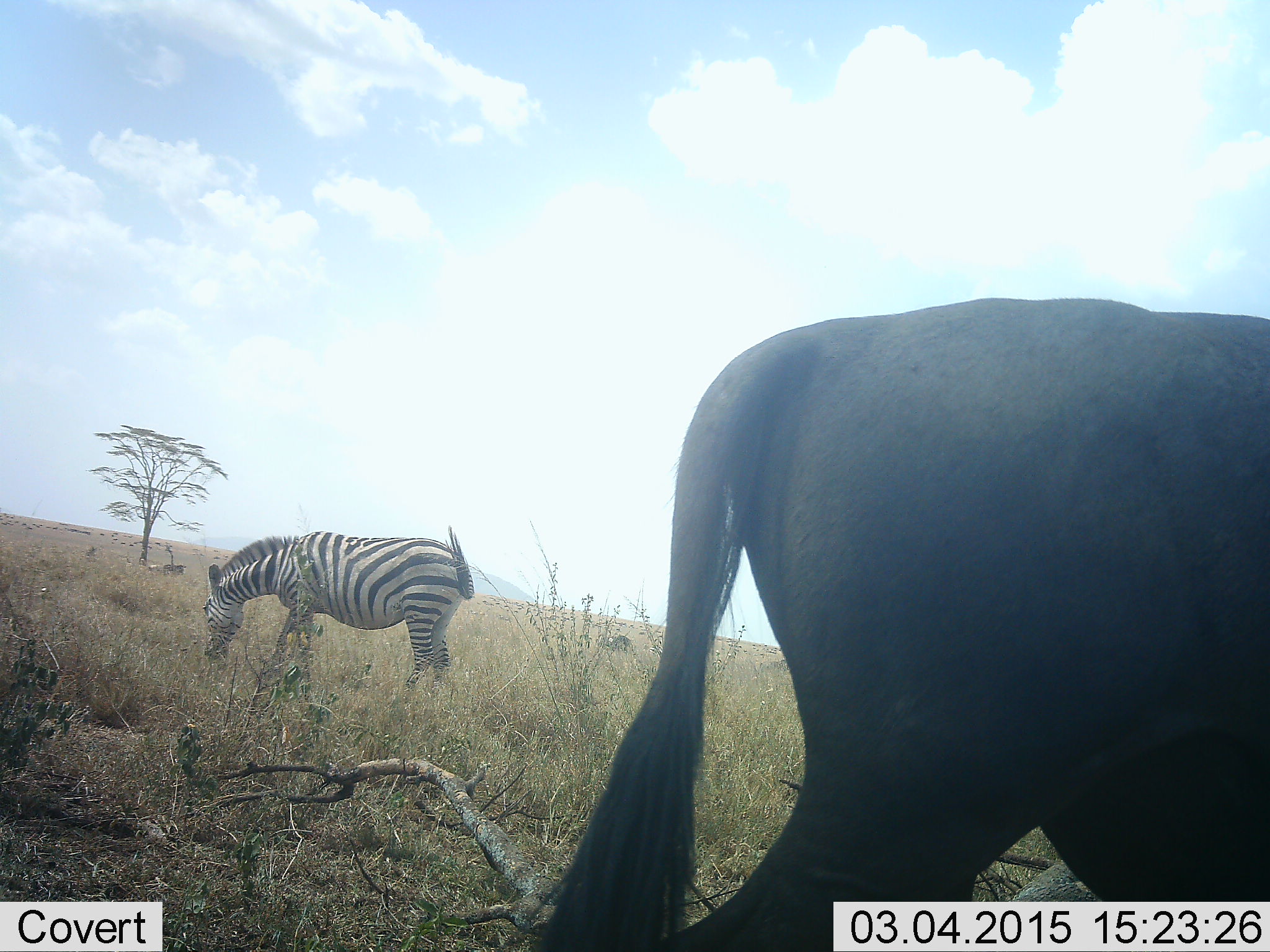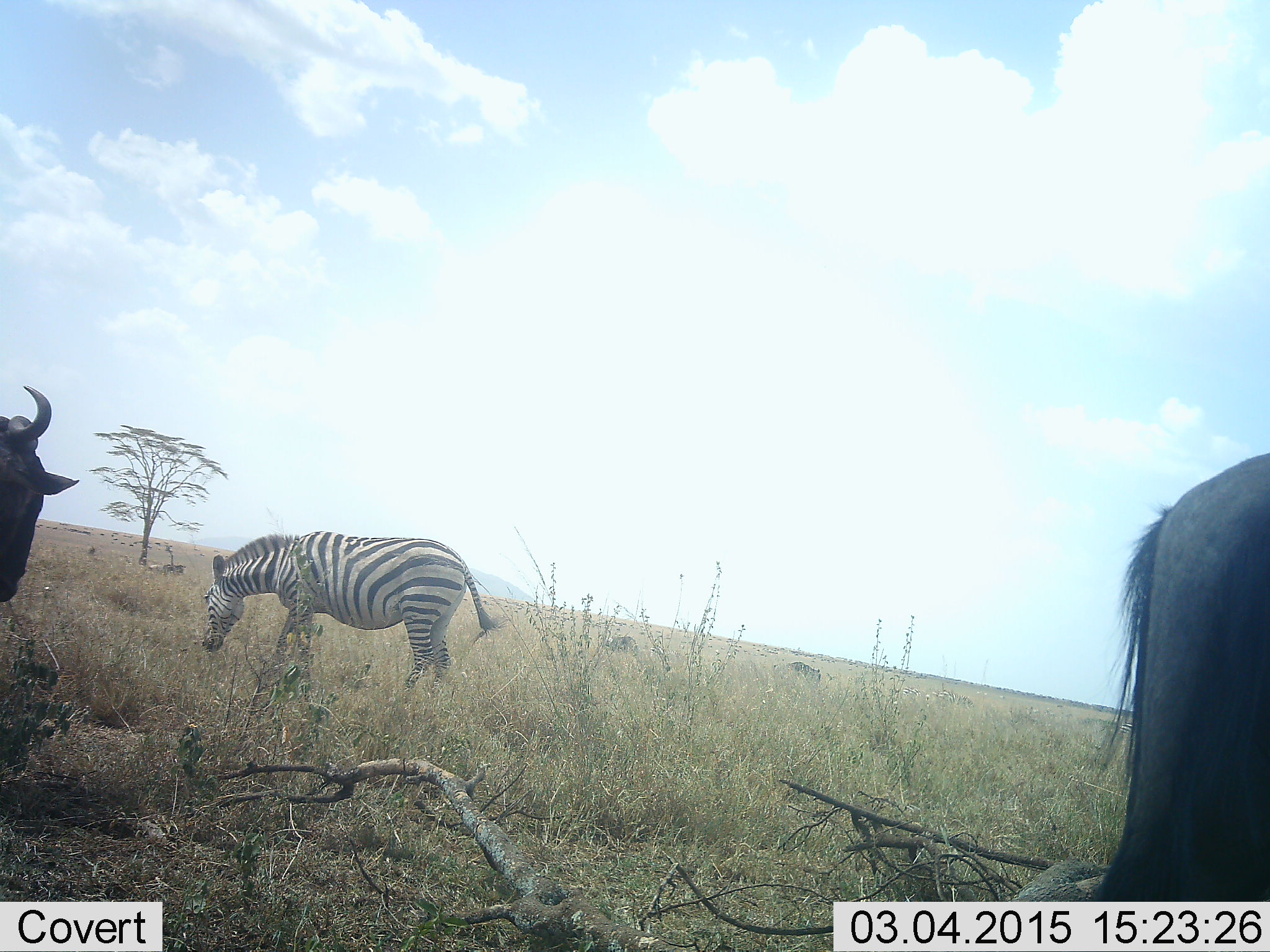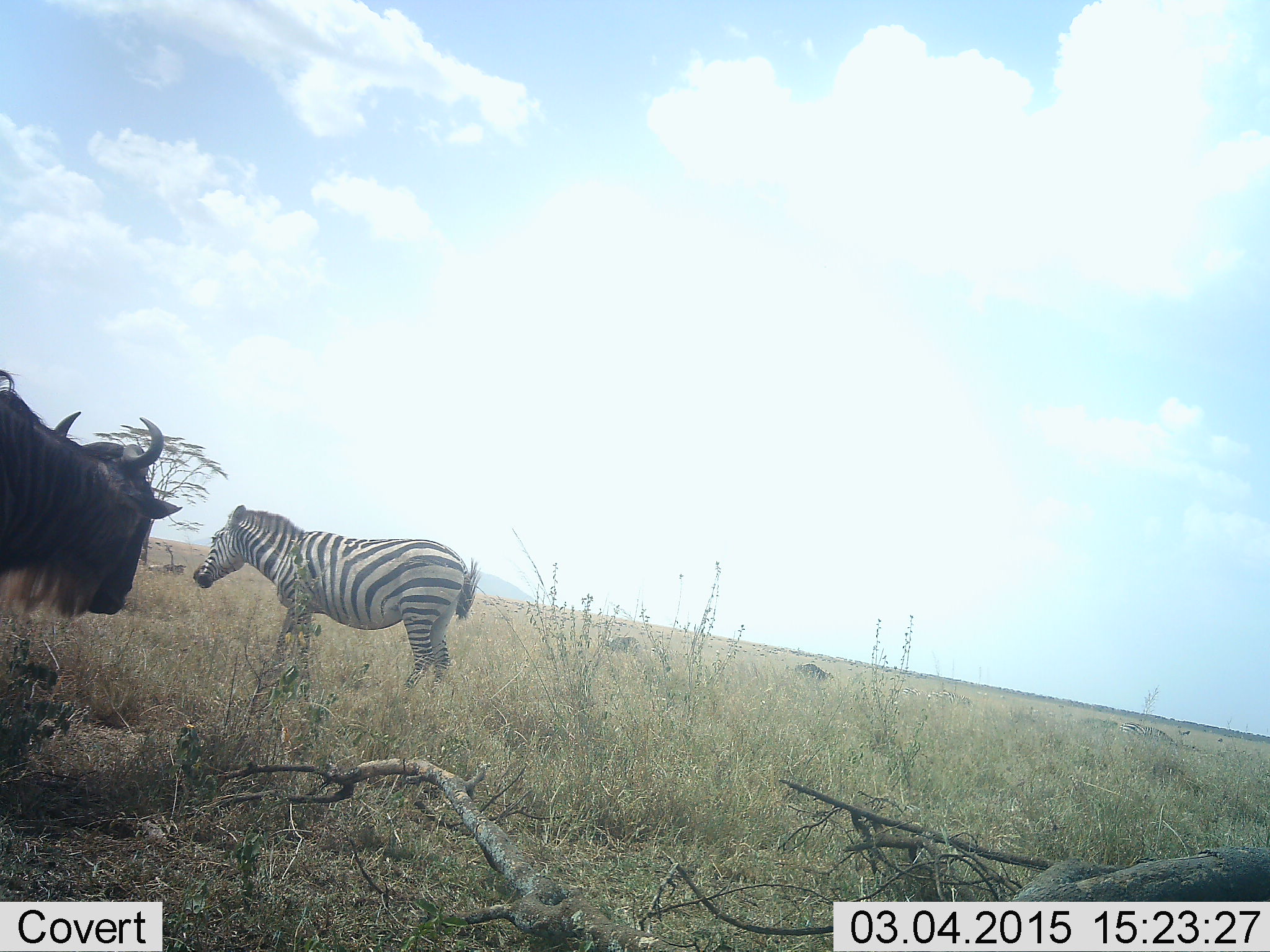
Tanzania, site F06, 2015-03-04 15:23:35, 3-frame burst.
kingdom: Animalia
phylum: Chordata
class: Mammalia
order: Artiodactyla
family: Bovidae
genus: Connochaetes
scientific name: Connochaetes taurinus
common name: blue wildebeest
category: wildebeest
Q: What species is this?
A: Wildebeest (blue wildebeest) (Connochaetes taurinus).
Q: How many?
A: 2.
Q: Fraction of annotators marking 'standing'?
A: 40%.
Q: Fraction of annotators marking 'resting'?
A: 0%.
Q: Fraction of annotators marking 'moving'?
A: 70%.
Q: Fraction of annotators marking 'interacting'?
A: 0%.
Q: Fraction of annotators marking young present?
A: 0%.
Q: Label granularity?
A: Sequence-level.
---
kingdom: Animalia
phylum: Chordata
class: Mammalia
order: Perissodactyla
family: Equidae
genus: Equus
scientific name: Equus quagga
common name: plains zebra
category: zebra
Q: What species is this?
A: Zebra (plains zebra) (Equus quagga).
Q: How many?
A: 1.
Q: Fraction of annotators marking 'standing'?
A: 8%.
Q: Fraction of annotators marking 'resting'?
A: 0%.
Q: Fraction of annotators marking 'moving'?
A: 8%.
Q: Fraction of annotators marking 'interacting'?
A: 0%.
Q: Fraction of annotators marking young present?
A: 0%.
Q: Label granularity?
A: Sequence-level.